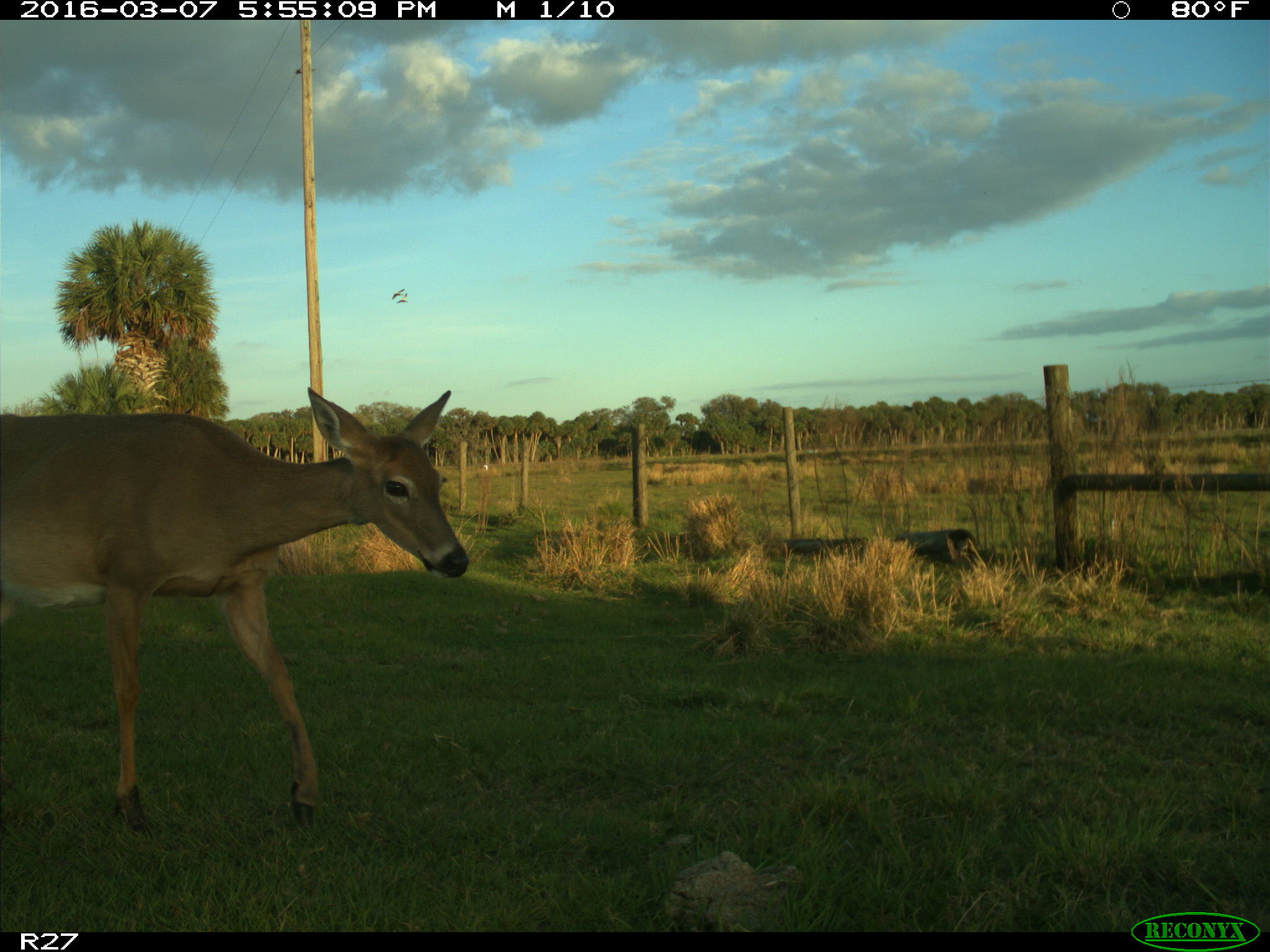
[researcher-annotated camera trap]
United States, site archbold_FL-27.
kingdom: Animalia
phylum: Chordata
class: Mammalia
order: Artiodactyla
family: Cervidae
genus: Odocoileus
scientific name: Odocoileus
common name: deer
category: unidentified deer